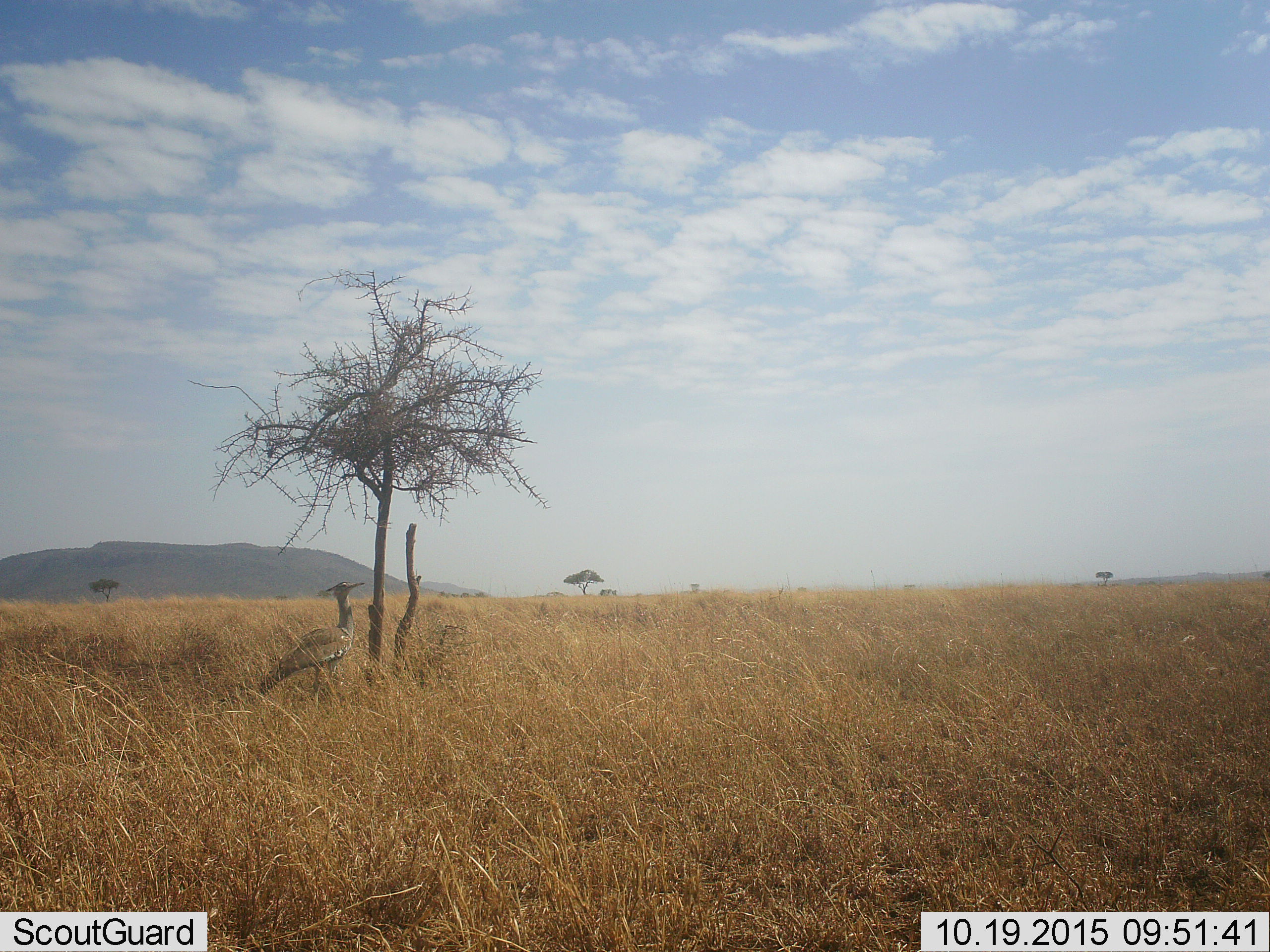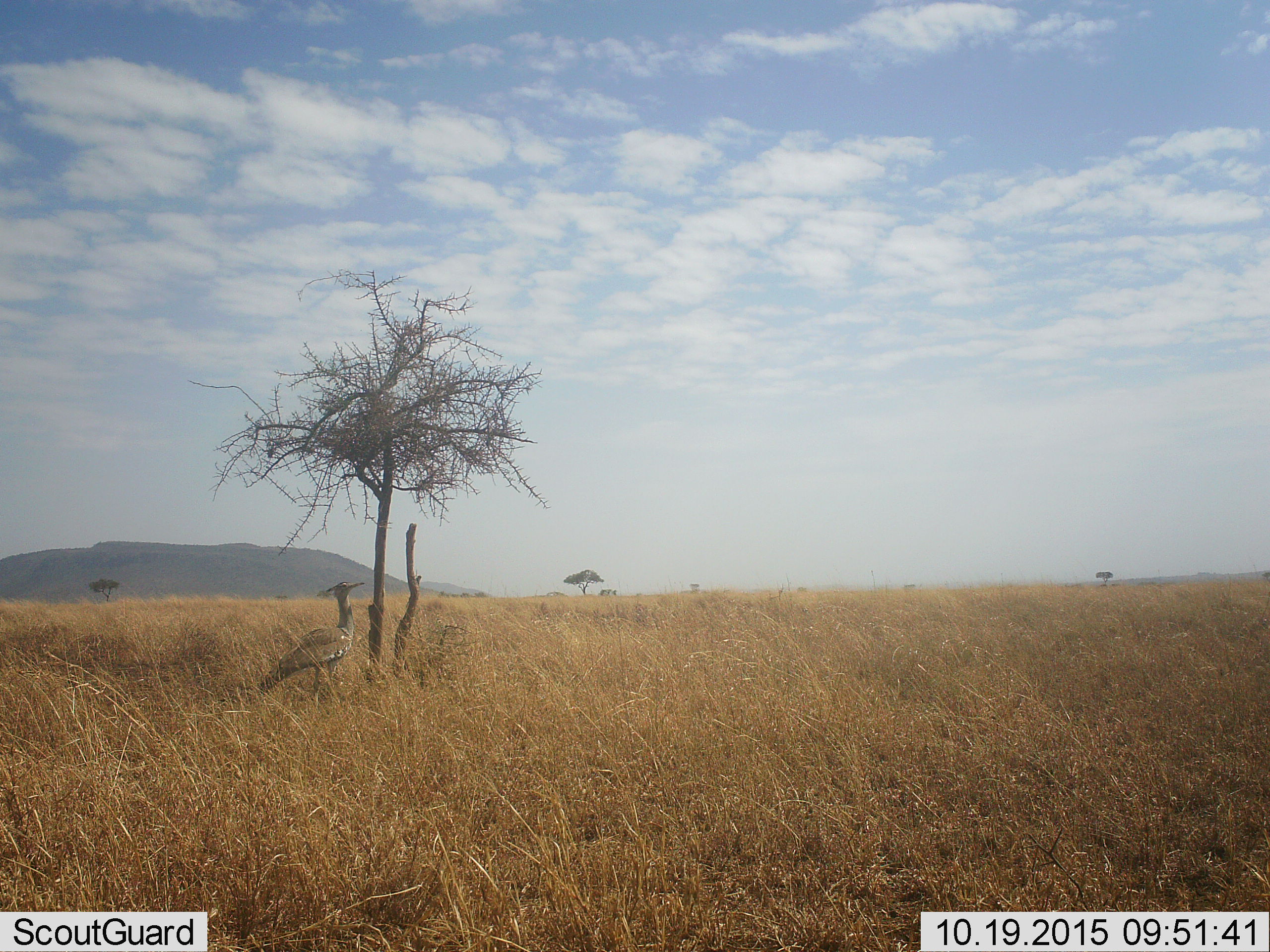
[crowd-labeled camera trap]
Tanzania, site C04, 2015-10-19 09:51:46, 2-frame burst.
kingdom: Animalia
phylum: Chordata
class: Aves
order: Otidiformes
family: Otididae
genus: Ardeotis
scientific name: Ardeotis kori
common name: kori bustard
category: koribustard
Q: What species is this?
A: Koribustard (kori bustard) (Ardeotis kori).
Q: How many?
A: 1.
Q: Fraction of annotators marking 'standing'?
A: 100%.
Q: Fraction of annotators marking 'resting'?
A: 0%.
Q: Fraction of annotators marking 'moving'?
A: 0%.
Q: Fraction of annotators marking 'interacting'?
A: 0%.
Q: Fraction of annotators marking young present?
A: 0%.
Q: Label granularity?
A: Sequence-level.